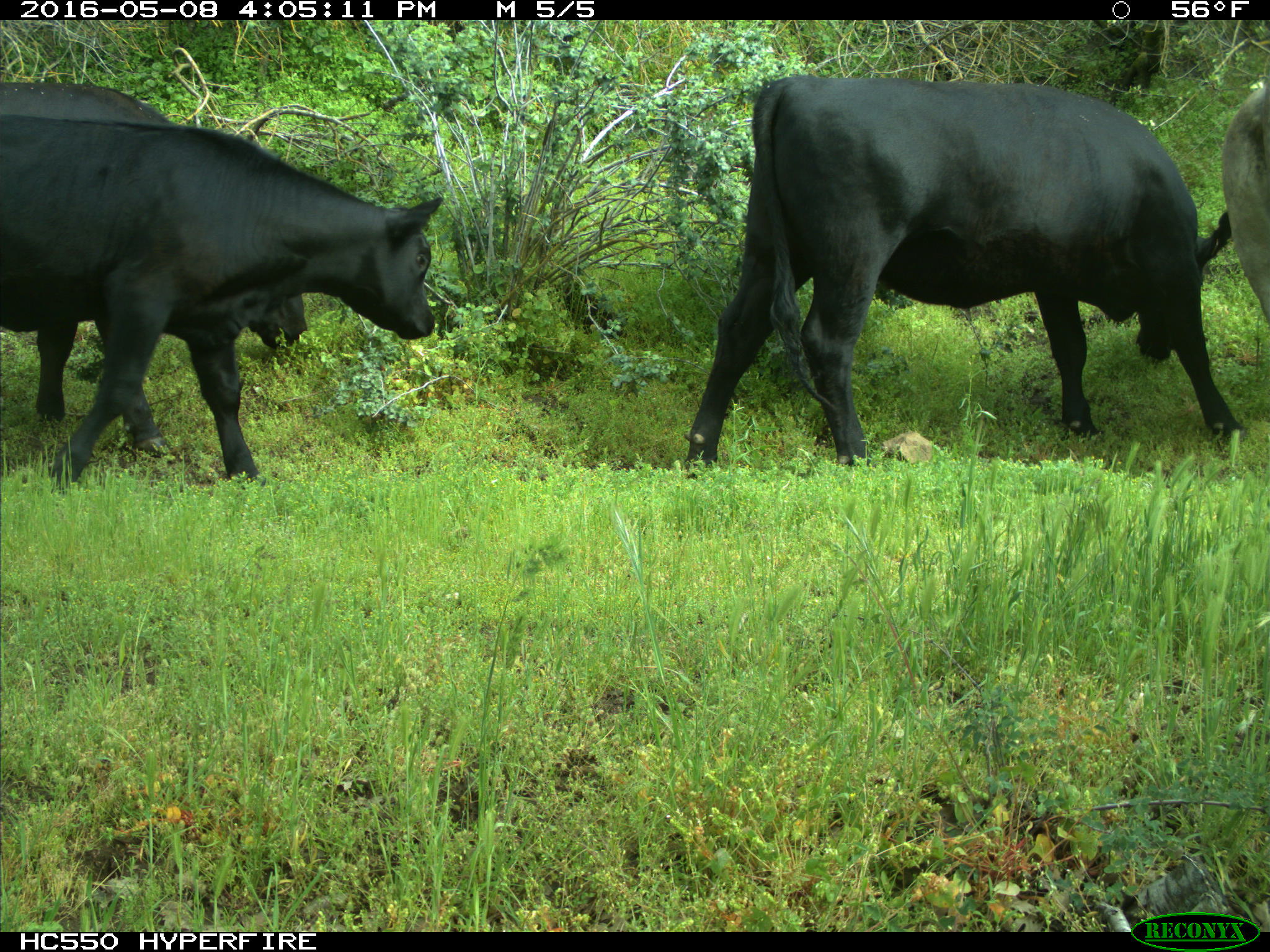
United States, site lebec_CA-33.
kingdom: Animalia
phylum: Chordata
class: Mammalia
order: Artiodactyla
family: Bovidae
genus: Bos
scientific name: Bos taurus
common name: domestic cow